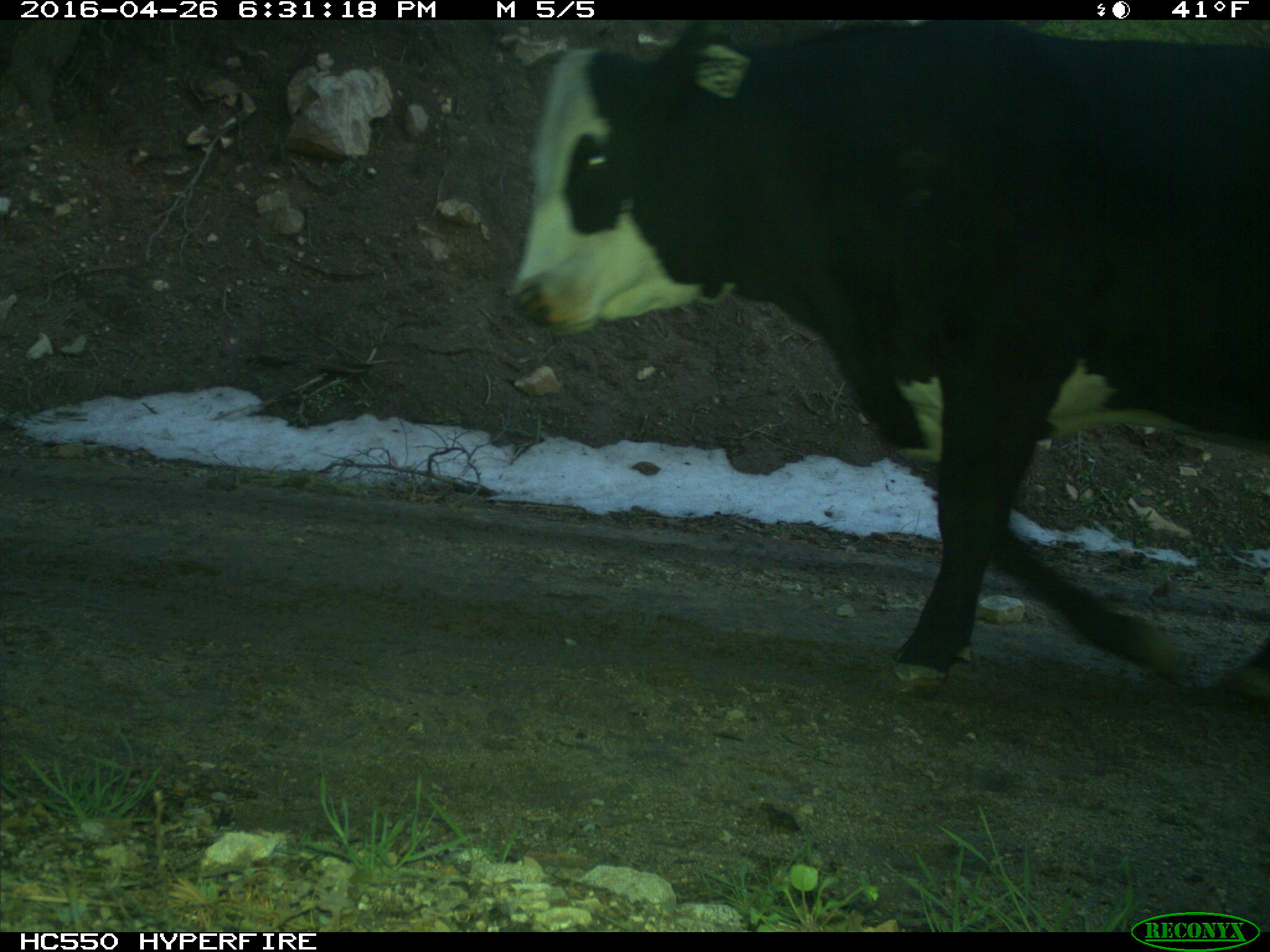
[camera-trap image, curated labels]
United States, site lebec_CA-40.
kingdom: Animalia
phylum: Chordata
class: Mammalia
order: Artiodactyla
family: Bovidae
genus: Bos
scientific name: Bos taurus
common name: domestic cow